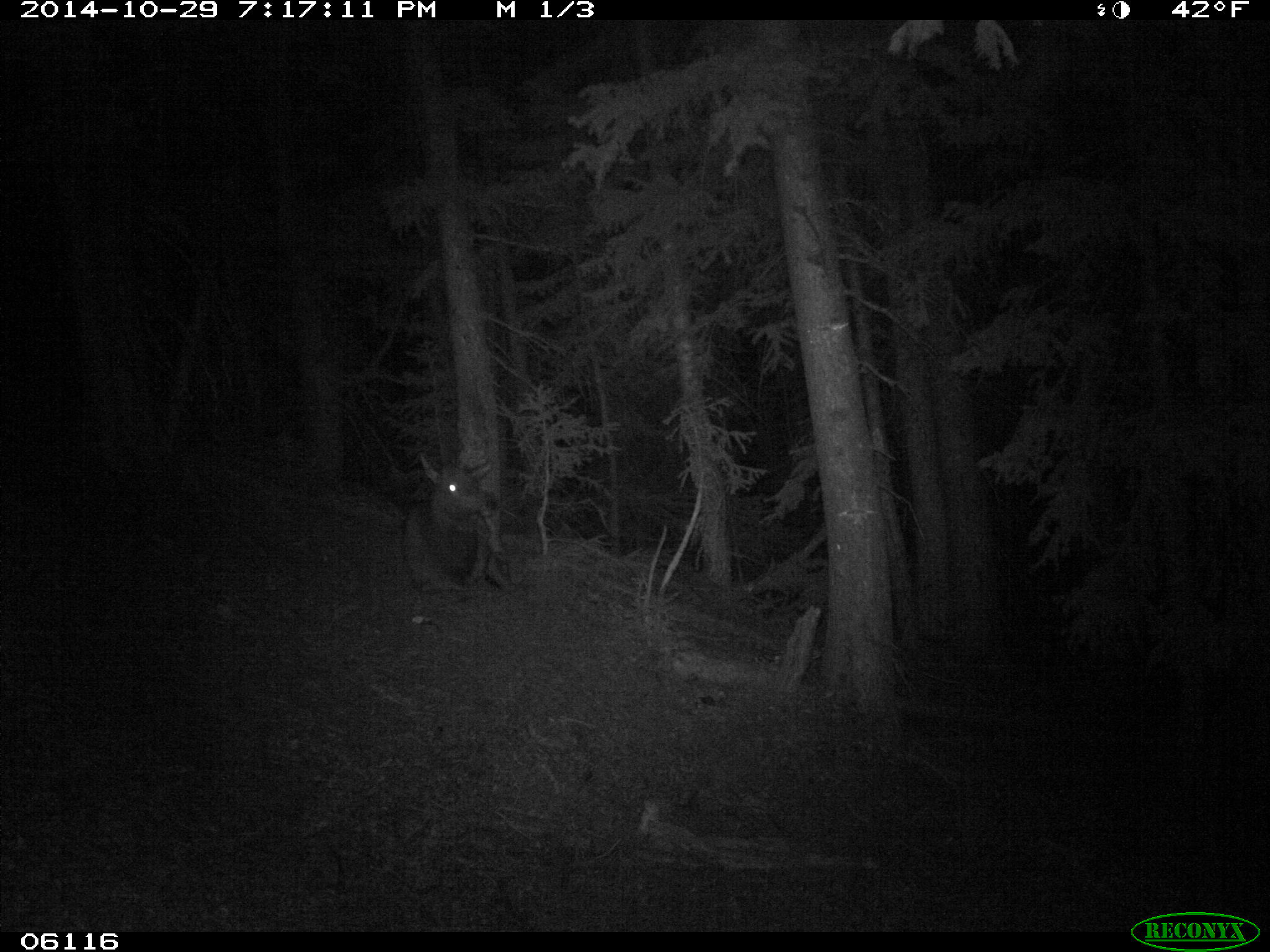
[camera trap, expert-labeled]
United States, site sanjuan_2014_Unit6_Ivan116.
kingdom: Animalia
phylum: Chordata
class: Mammalia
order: Artiodactyla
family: Cervidae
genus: Cervus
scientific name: Cervus elaphus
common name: red deer